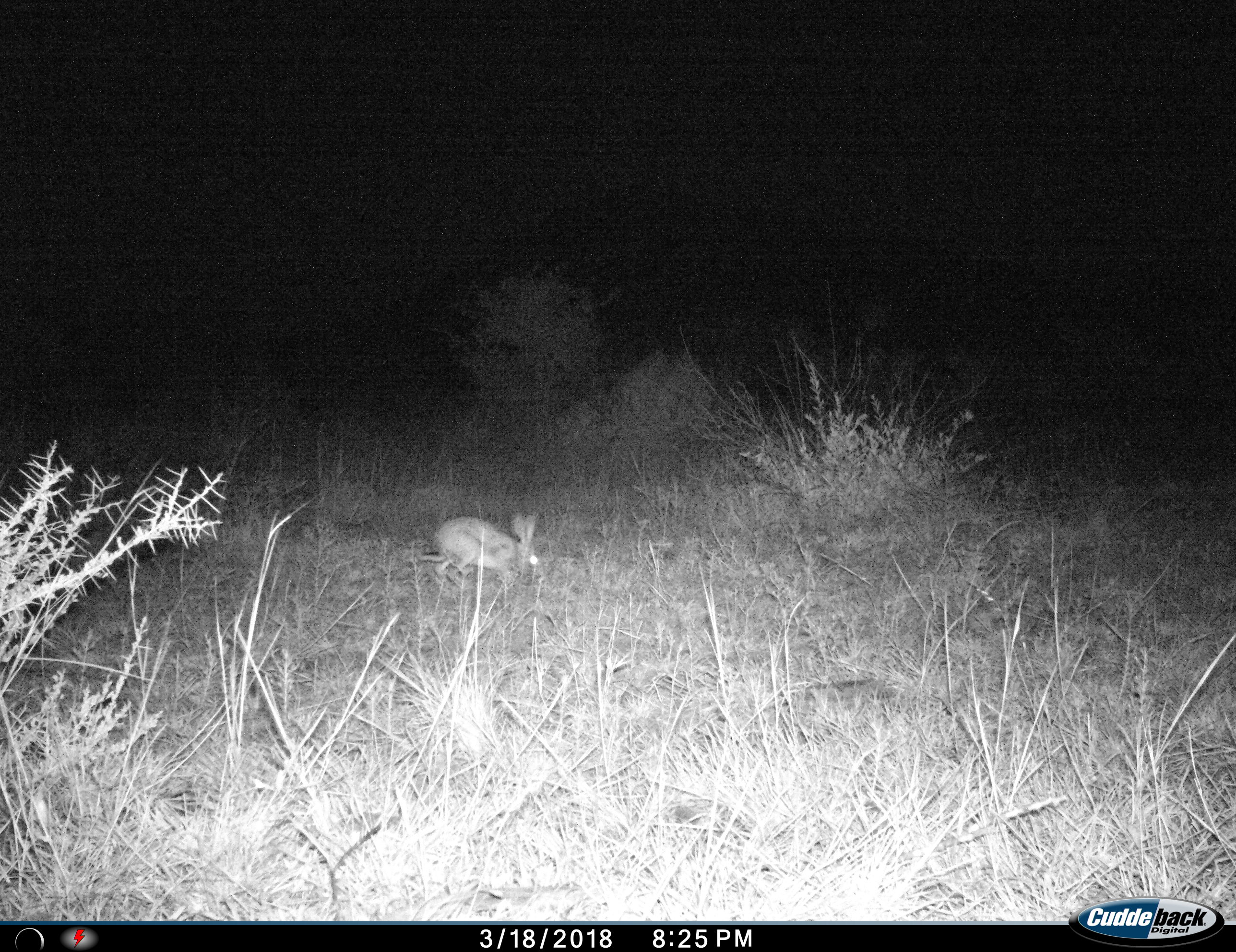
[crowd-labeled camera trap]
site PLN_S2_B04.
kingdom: Animalia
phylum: Chordata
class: Mammalia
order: Lagomorpha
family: Leporidae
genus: Lepus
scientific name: Lepus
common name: hare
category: hareunknown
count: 1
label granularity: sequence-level